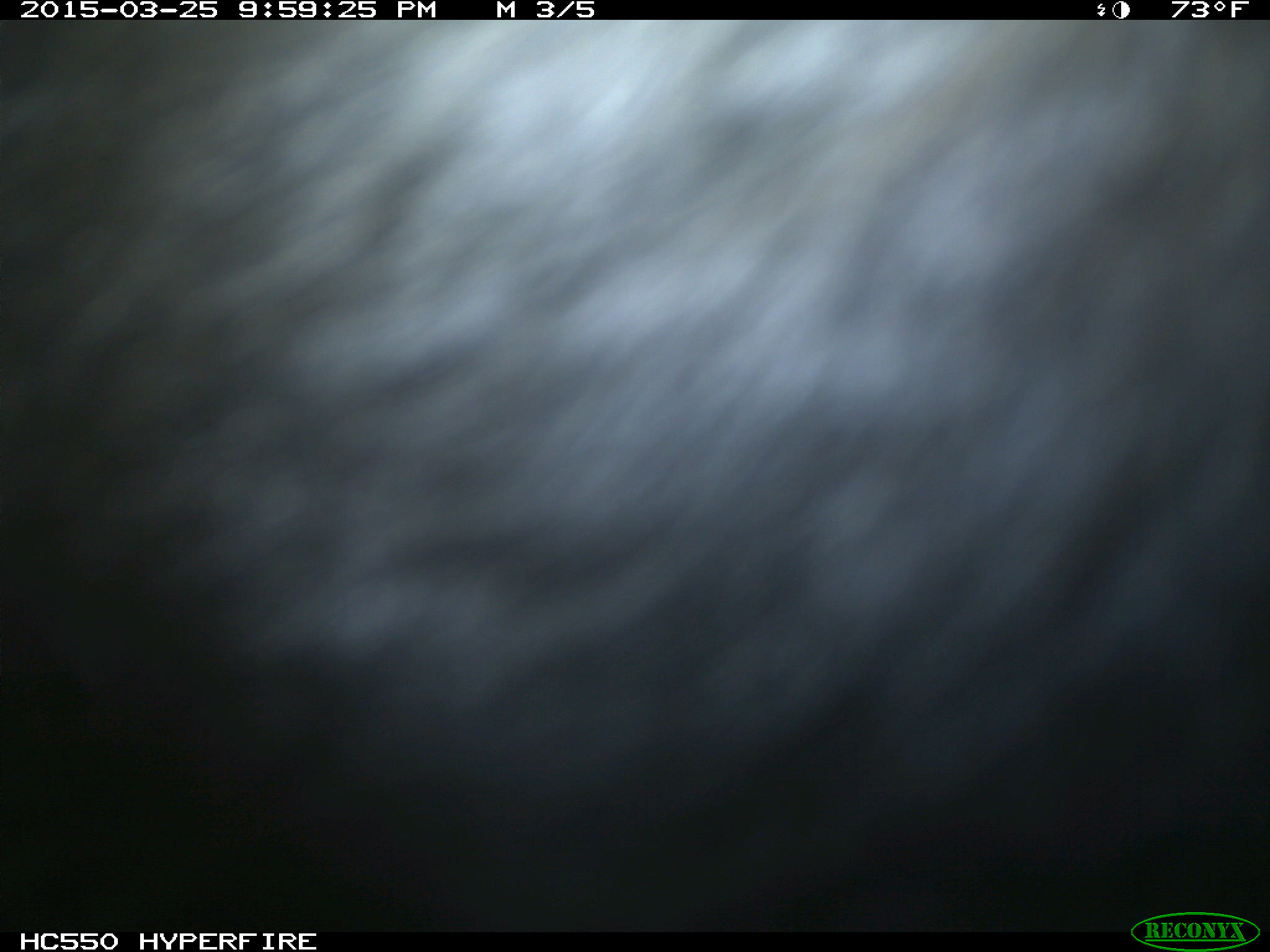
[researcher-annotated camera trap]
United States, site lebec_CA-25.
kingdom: Animalia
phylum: Chordata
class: Mammalia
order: Artiodactyla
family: Bovidae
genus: Bos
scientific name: Bos taurus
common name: domestic cow